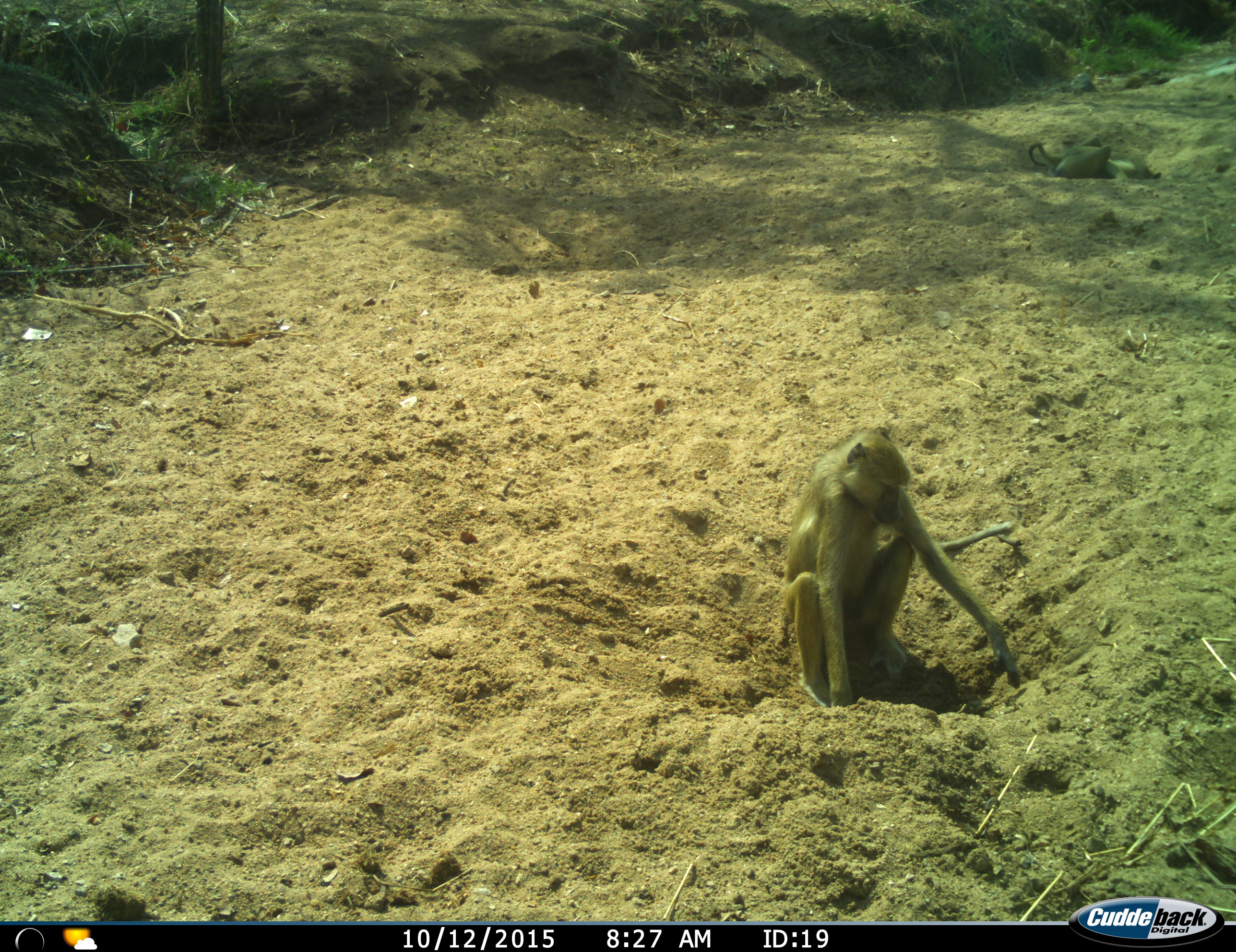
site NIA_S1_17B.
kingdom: Animalia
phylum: Chordata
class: Mammalia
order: Primates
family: Cercopithecidae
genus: Papio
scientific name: Papio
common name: baboon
Baboon (Papio), count 2. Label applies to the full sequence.